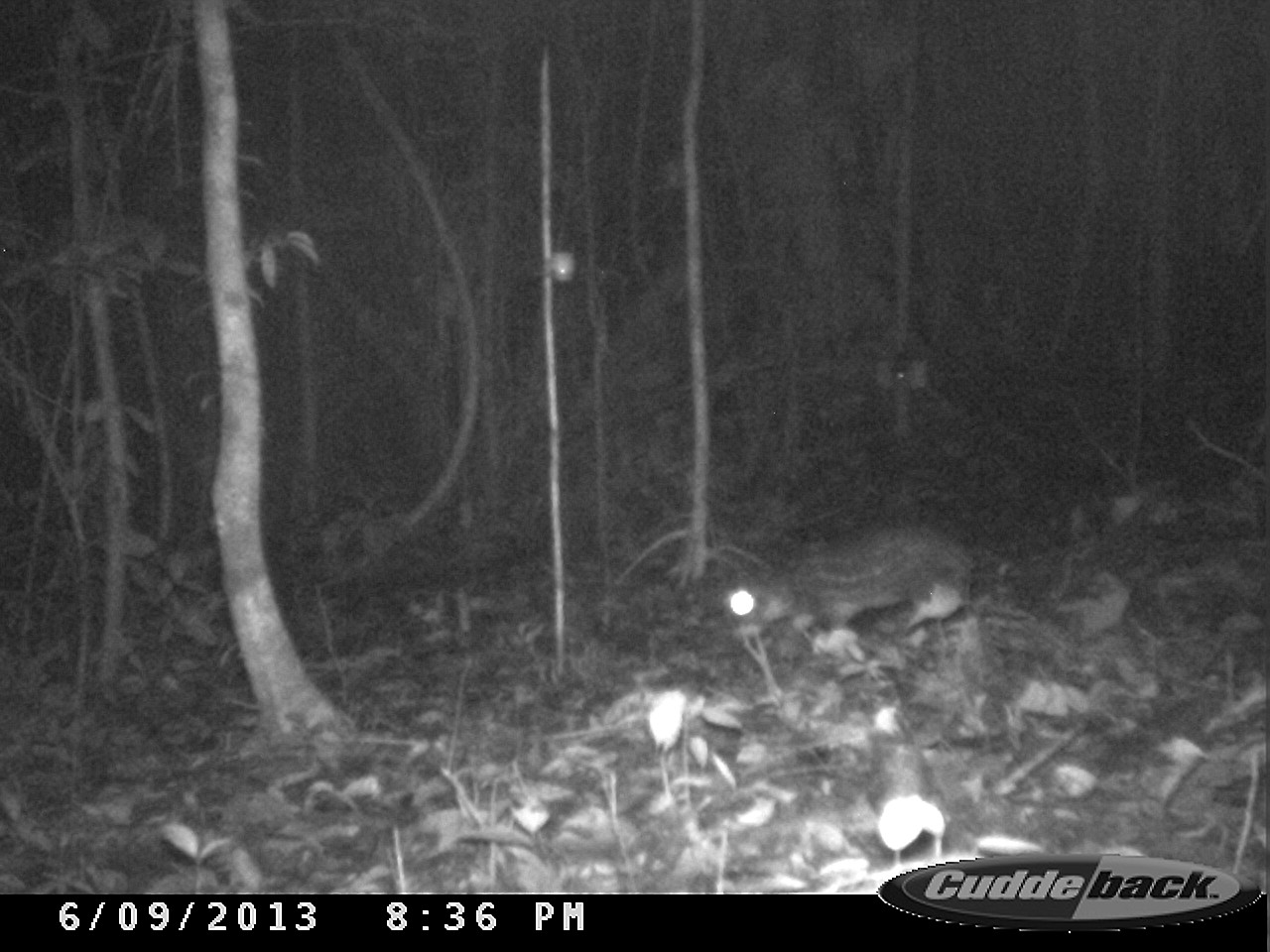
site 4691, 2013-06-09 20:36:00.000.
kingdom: Animalia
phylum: Chordata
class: Mammalia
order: Rodentia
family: Cuniculidae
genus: Cuniculus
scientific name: Cuniculus paca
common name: spotted paca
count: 1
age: adult